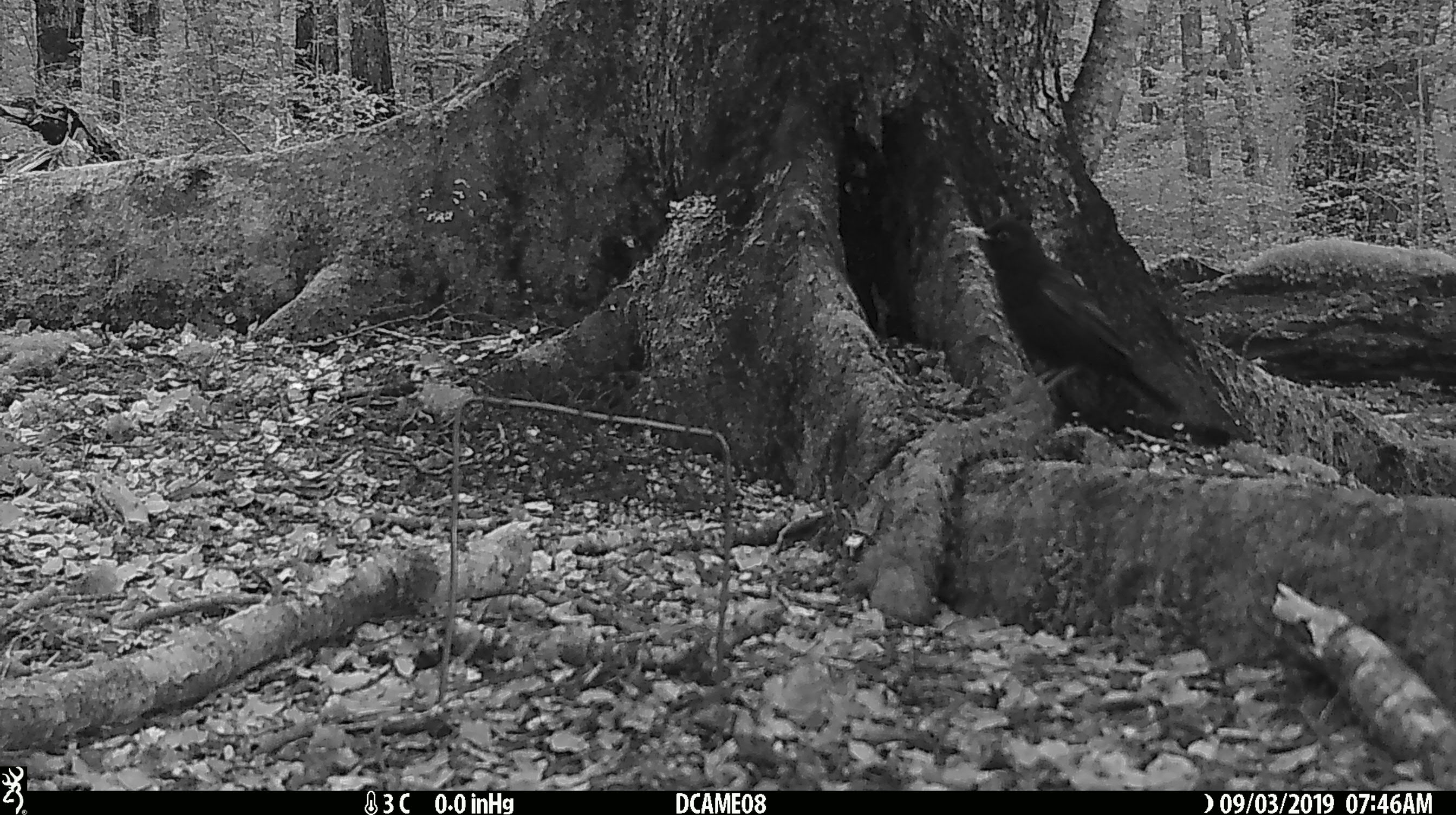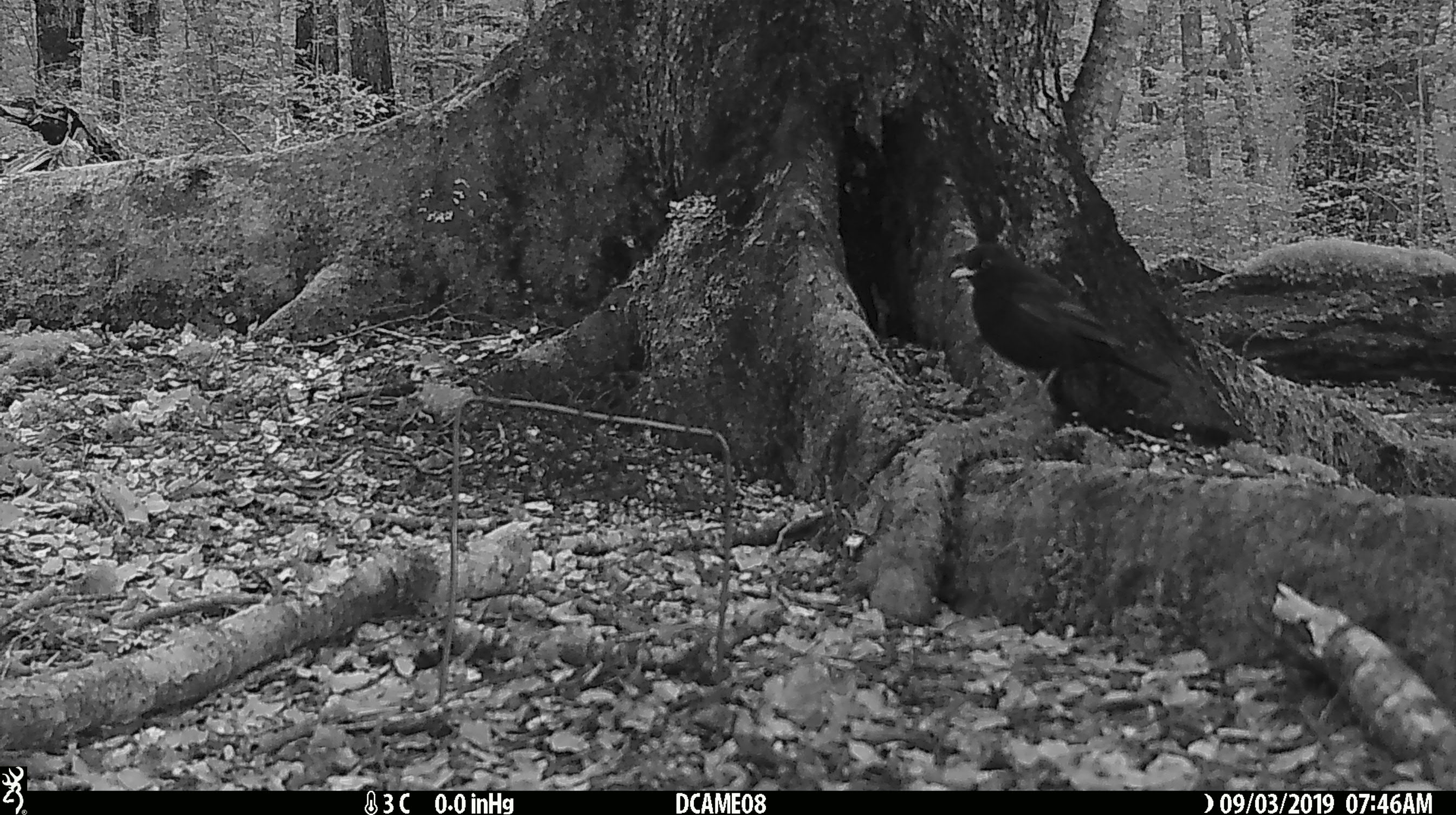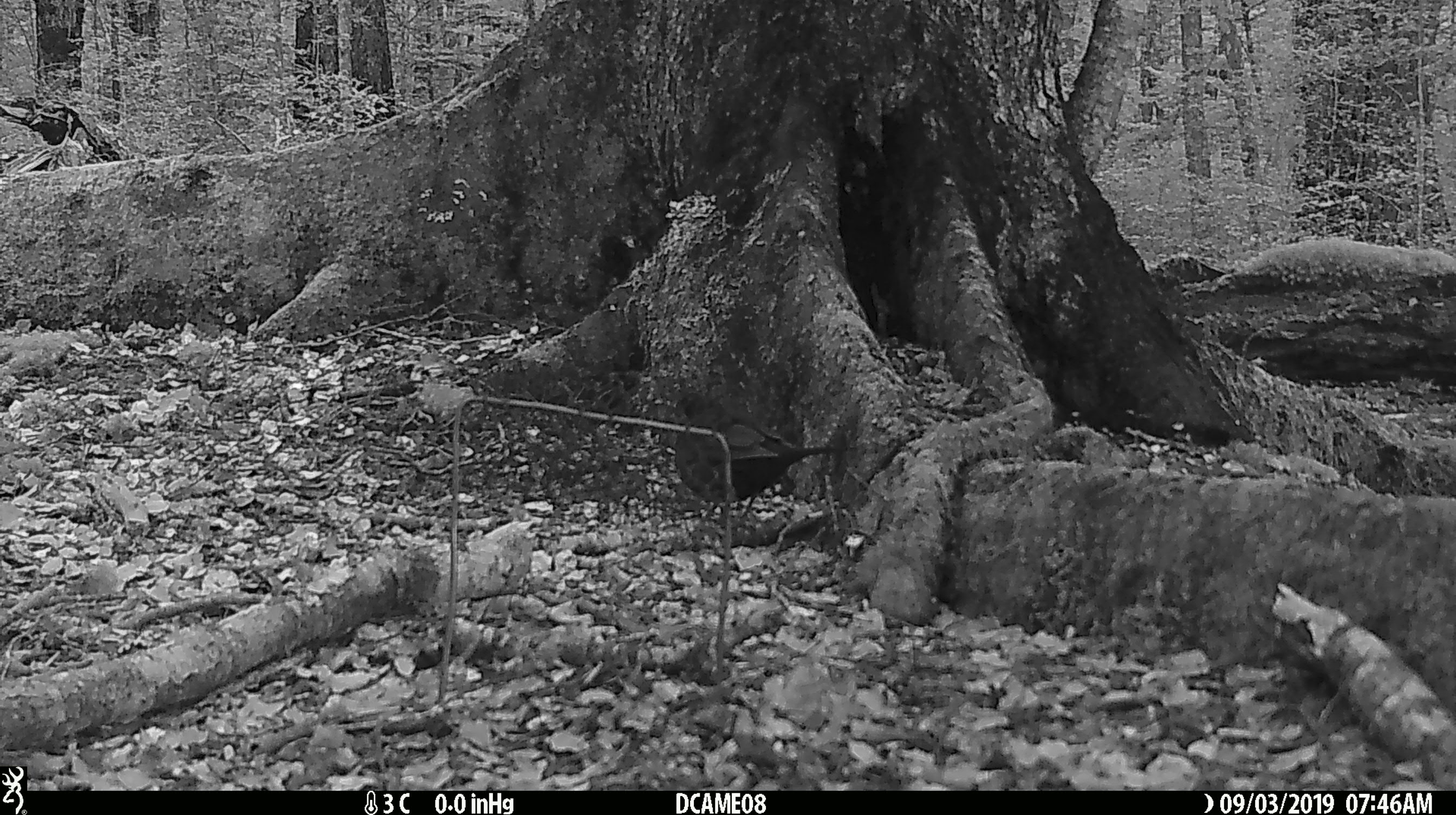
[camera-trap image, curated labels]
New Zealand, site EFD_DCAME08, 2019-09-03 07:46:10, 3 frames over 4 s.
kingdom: Animalia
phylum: Chordata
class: Aves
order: Passeriformes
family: Turdidae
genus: Turdus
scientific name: Turdus merula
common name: eurasian blackbird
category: blackbird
Blackbird (eurasian blackbird) (Turdus merula).